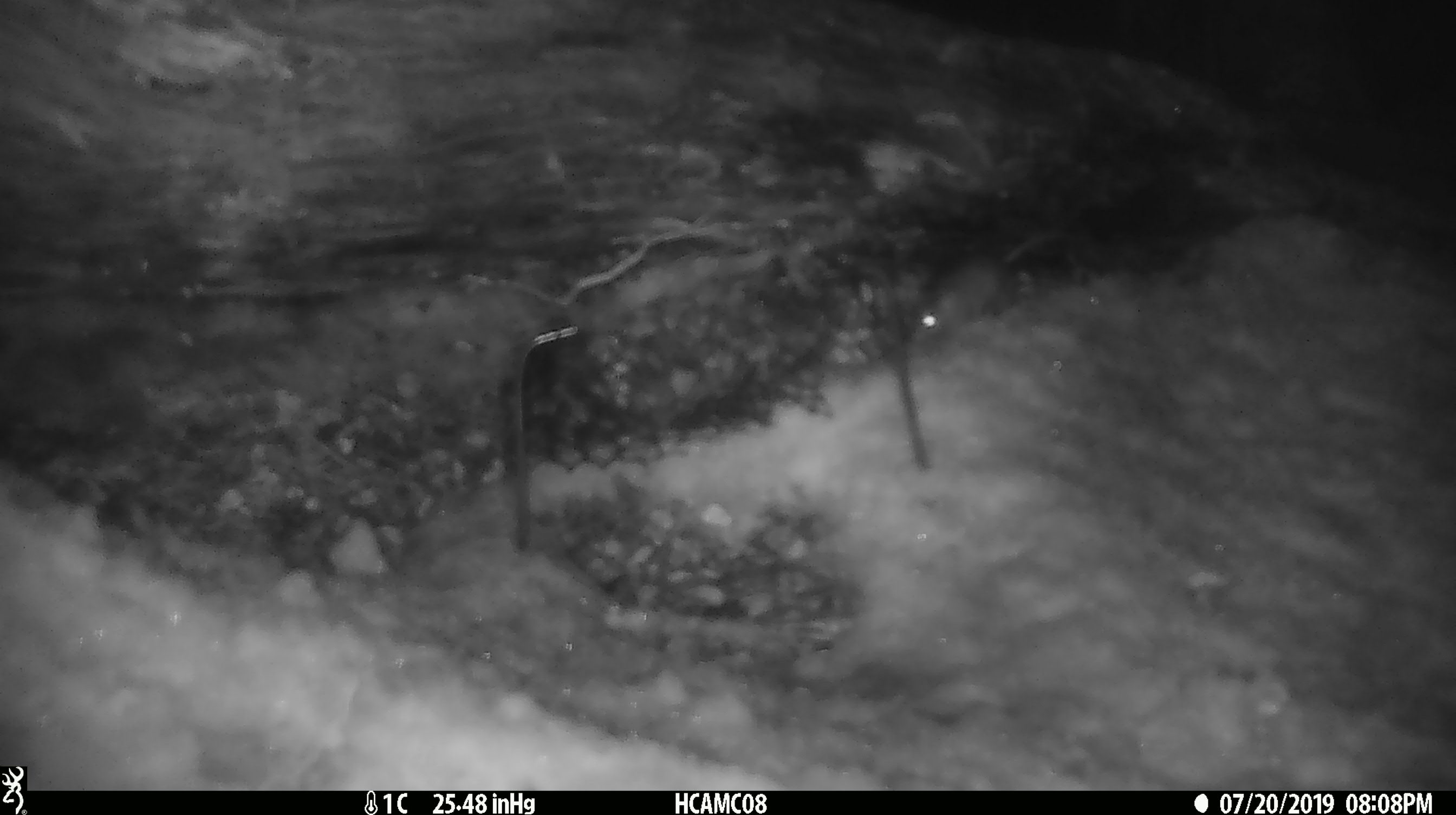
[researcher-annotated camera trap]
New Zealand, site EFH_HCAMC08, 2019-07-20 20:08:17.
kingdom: Animalia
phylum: Chordata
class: Mammalia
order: Rodentia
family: Muridae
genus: Mus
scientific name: Mus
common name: mouse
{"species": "mouse (Mus)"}